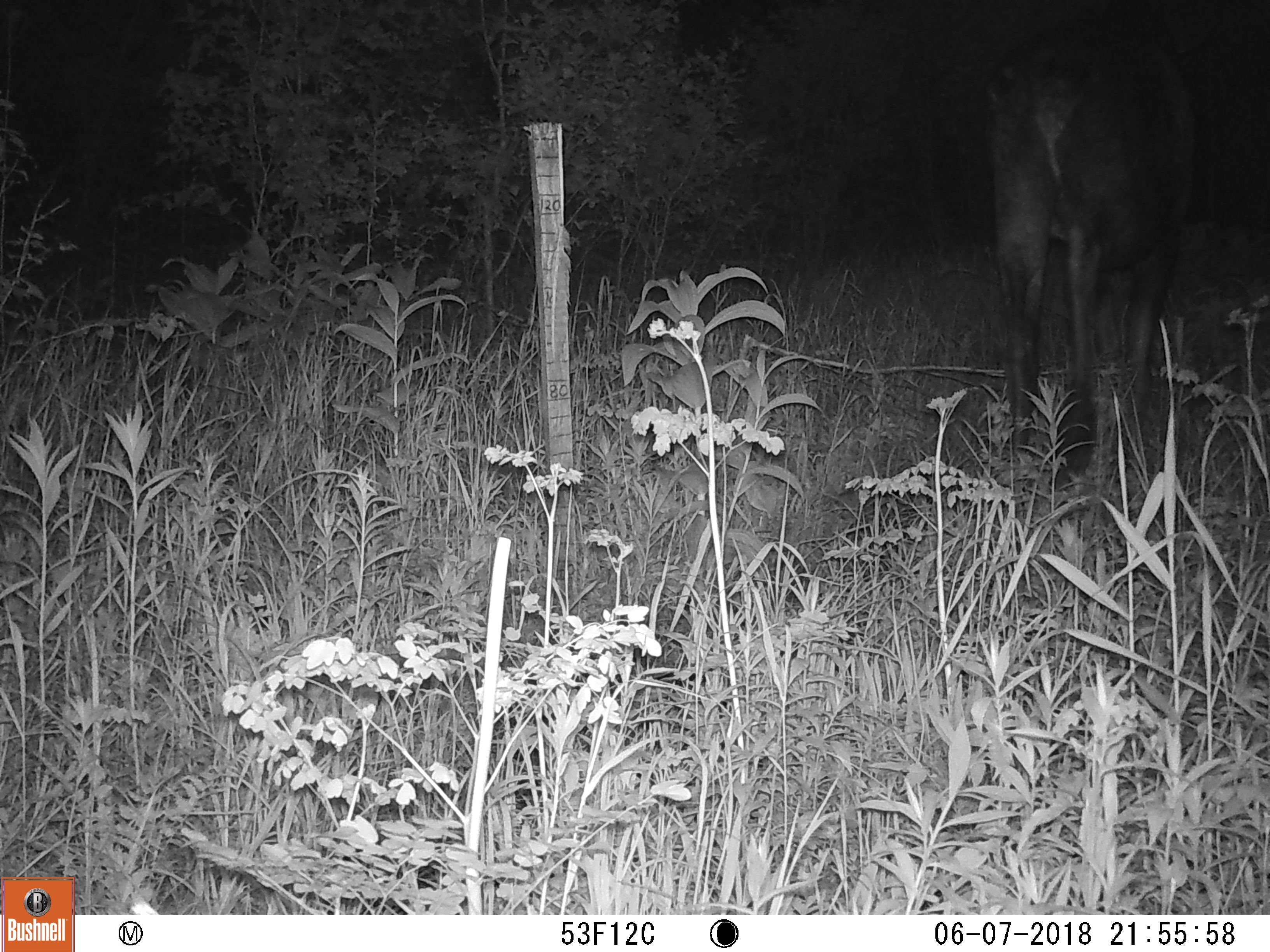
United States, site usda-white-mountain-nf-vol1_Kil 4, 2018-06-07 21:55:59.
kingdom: Animalia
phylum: Chordata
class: Mammalia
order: Artiodactyla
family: Cervidae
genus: Alces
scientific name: Alces alces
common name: moose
Moose (Alces alces).